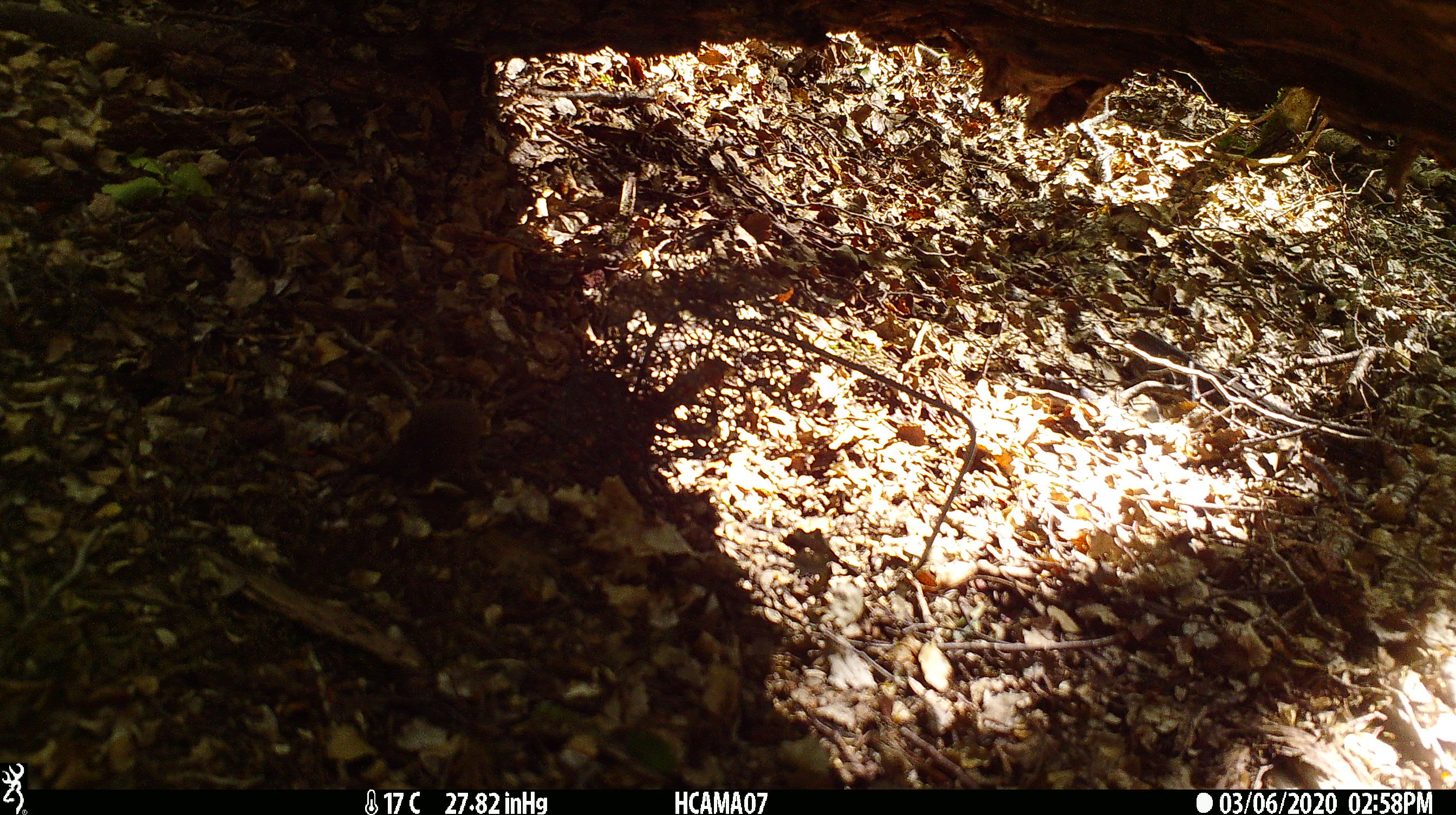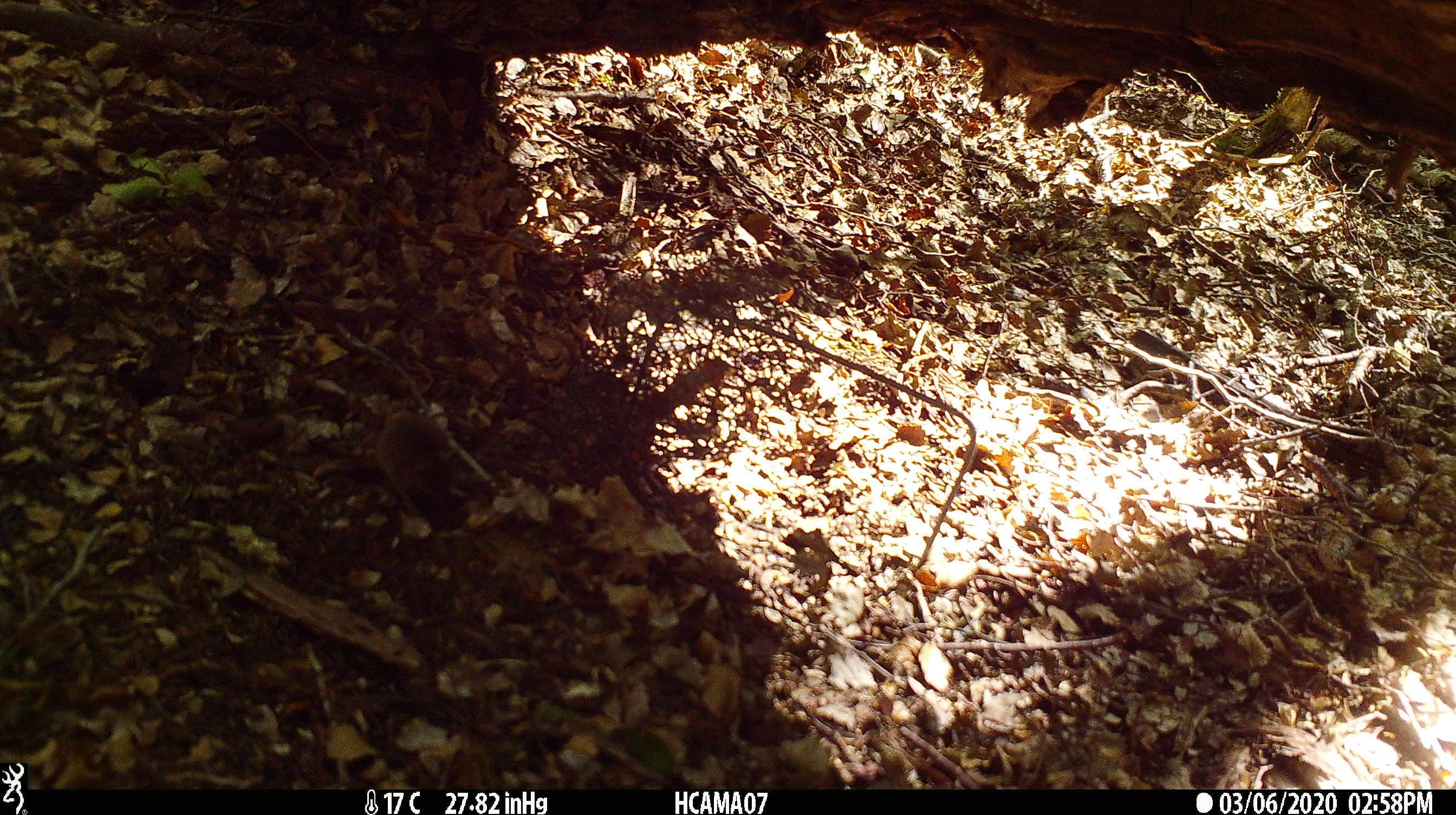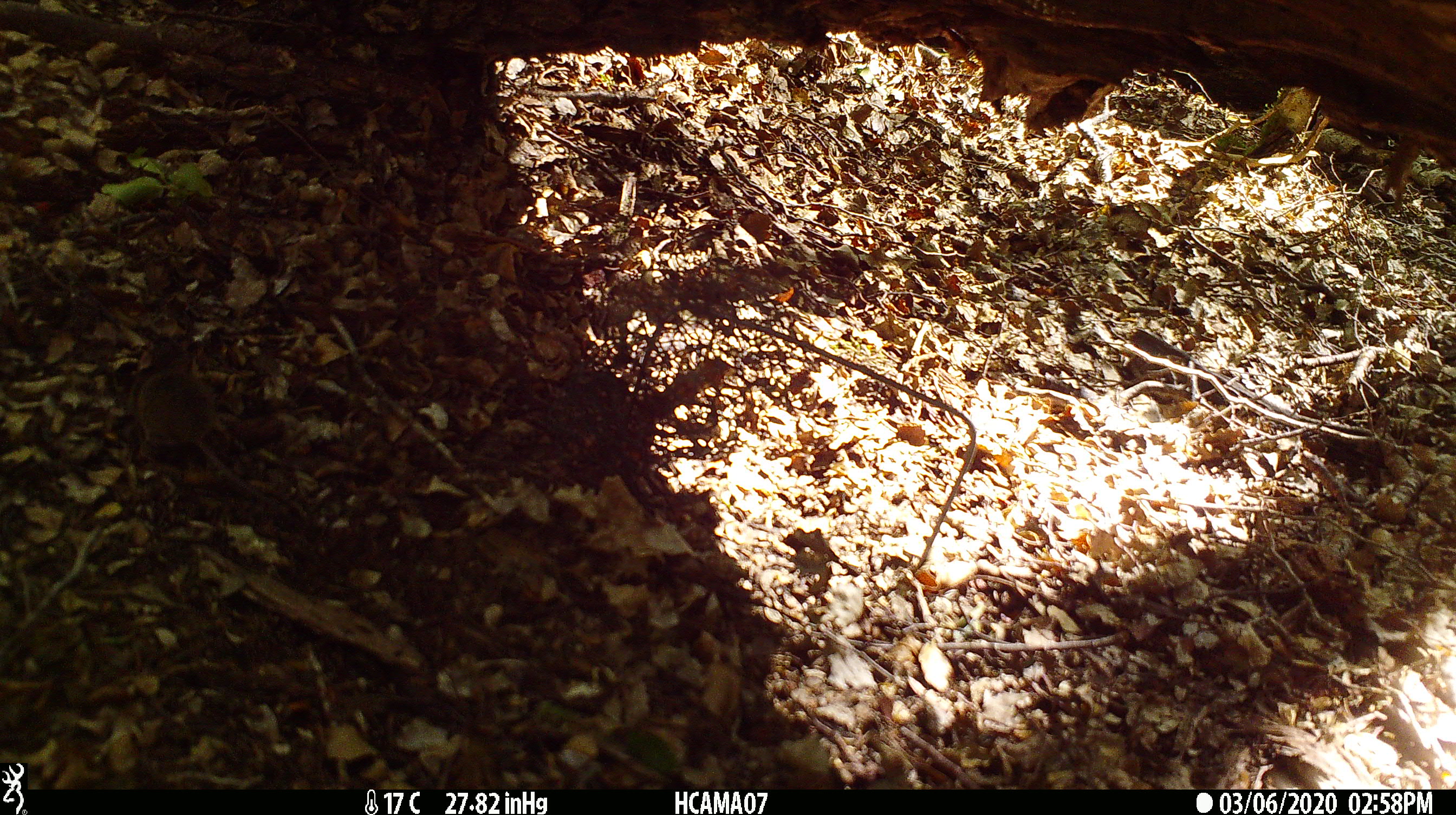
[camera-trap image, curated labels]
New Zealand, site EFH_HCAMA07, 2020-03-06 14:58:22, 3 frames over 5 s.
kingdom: Animalia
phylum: Chordata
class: Mammalia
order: Rodentia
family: Muridae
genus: Mus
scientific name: Mus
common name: mouse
Mouse (Mus).